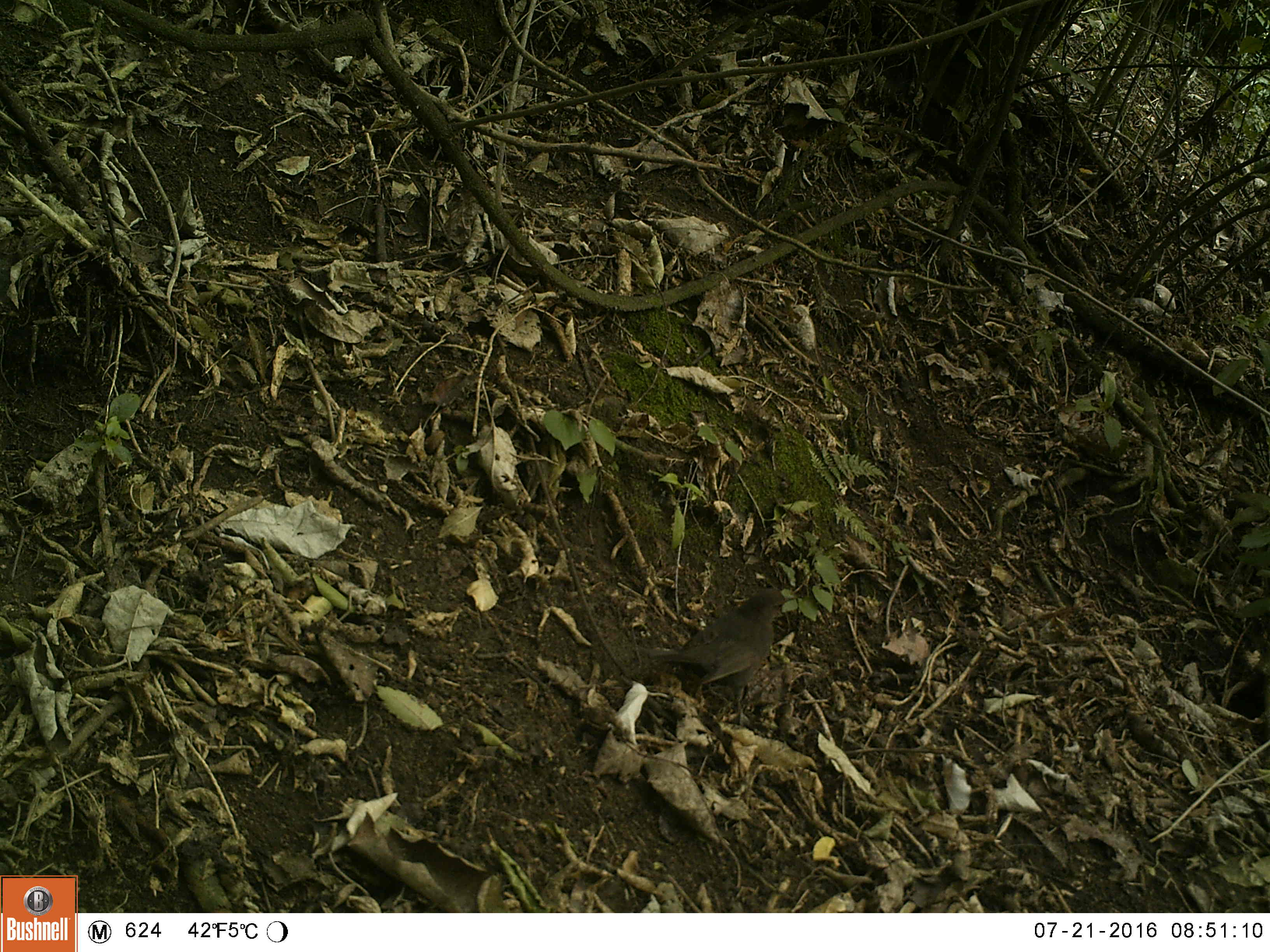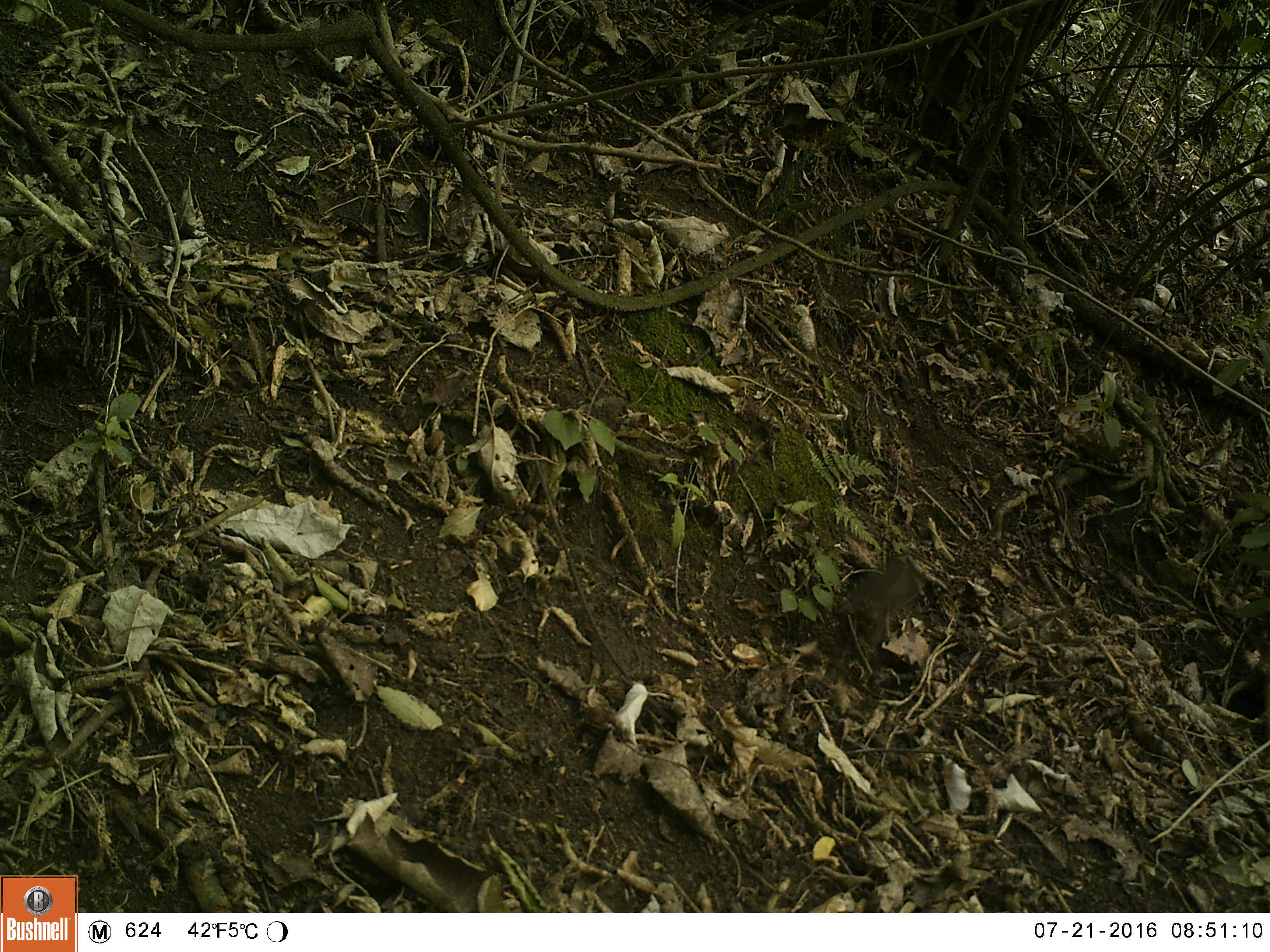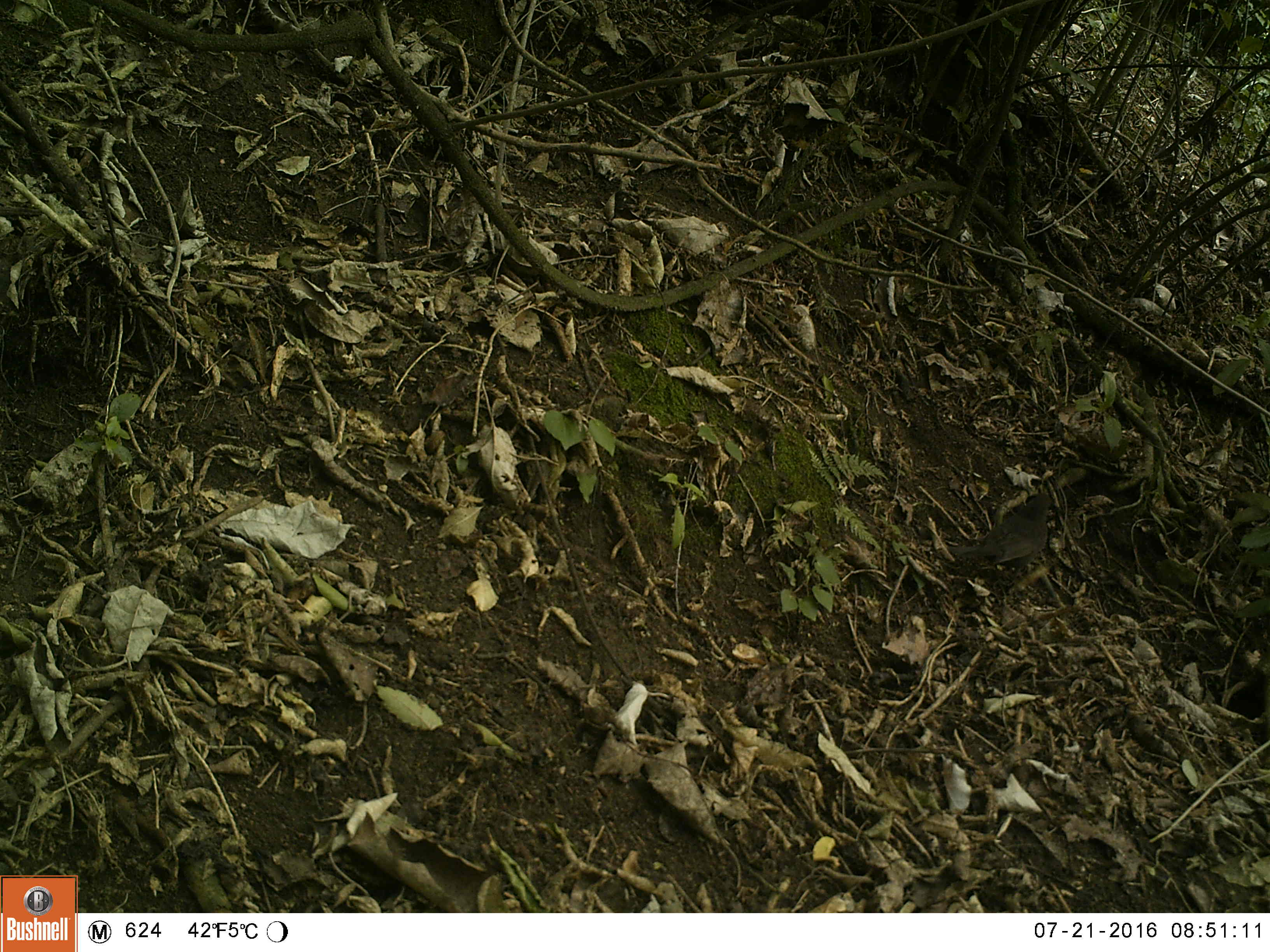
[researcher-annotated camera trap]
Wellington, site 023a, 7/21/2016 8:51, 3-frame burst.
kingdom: Animalia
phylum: Chordata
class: Aves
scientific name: Aves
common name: bird